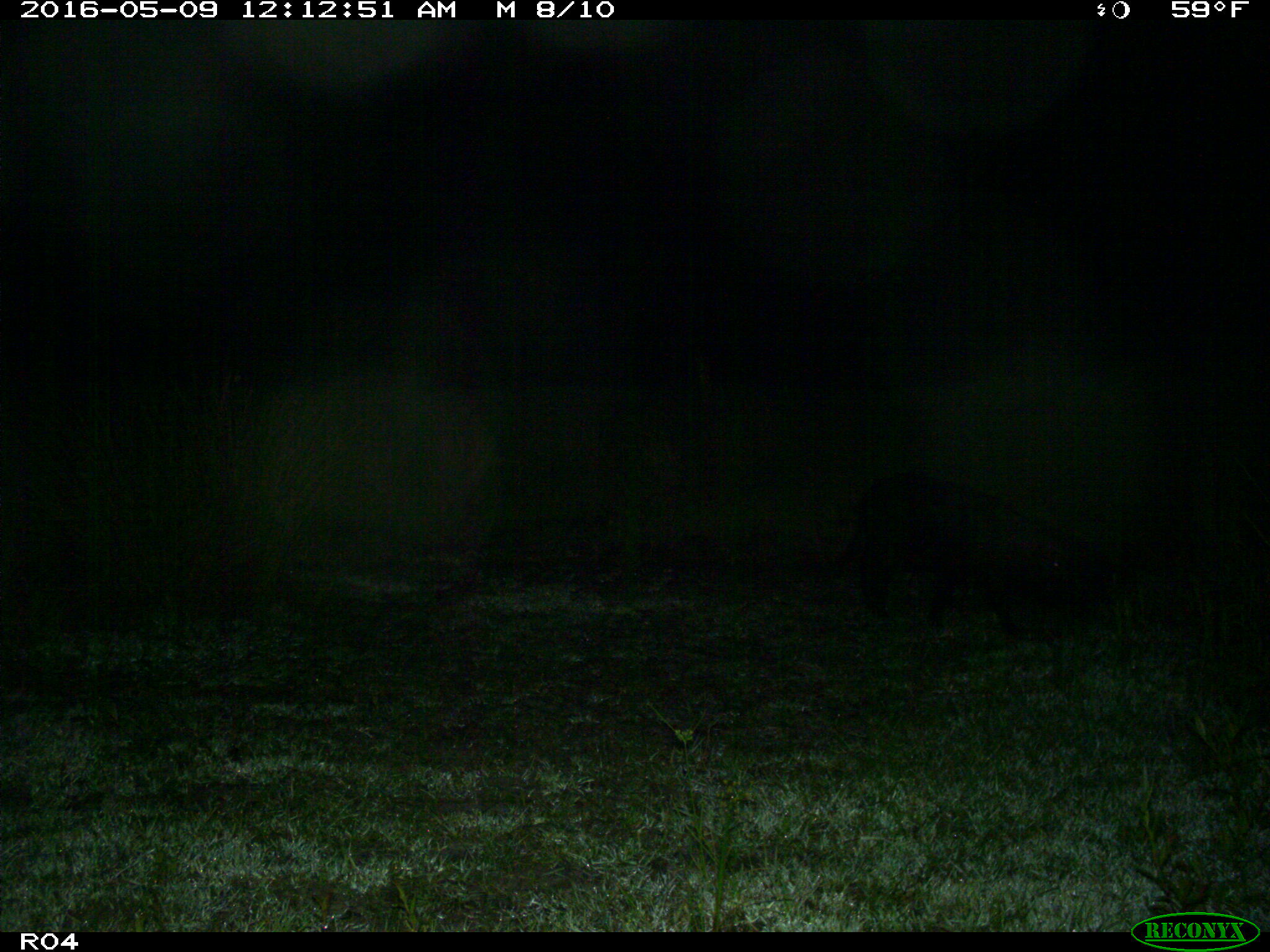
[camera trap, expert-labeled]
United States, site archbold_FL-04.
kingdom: Animalia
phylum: Chordata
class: Mammalia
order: Artiodactyla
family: Suidae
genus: Sus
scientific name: Sus scrofa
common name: wild boar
Sus scrofa (wild boar).